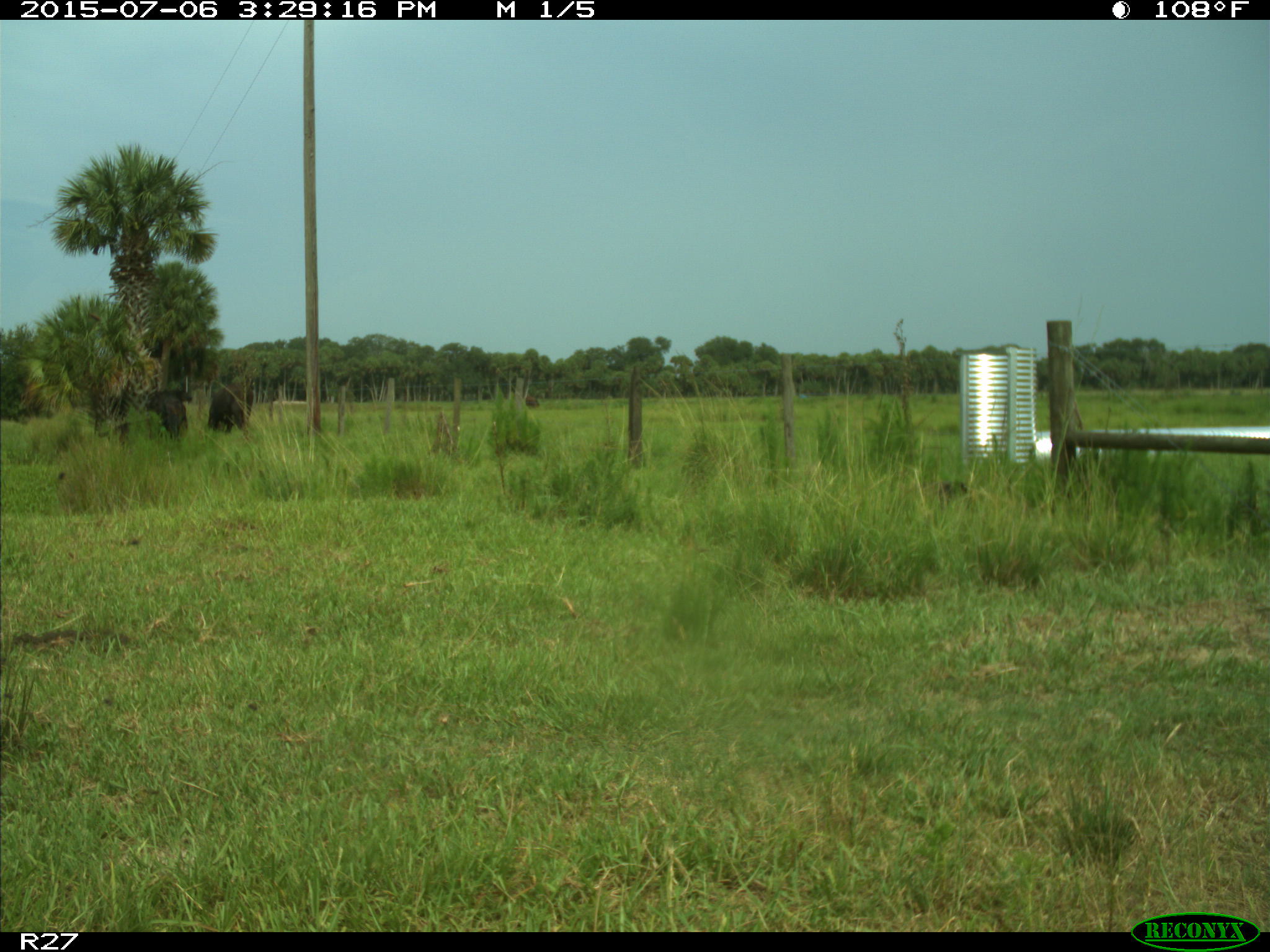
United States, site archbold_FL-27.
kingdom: Animalia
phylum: Chordata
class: Mammalia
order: Artiodactyla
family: Bovidae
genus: Bos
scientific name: Bos taurus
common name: domestic cow